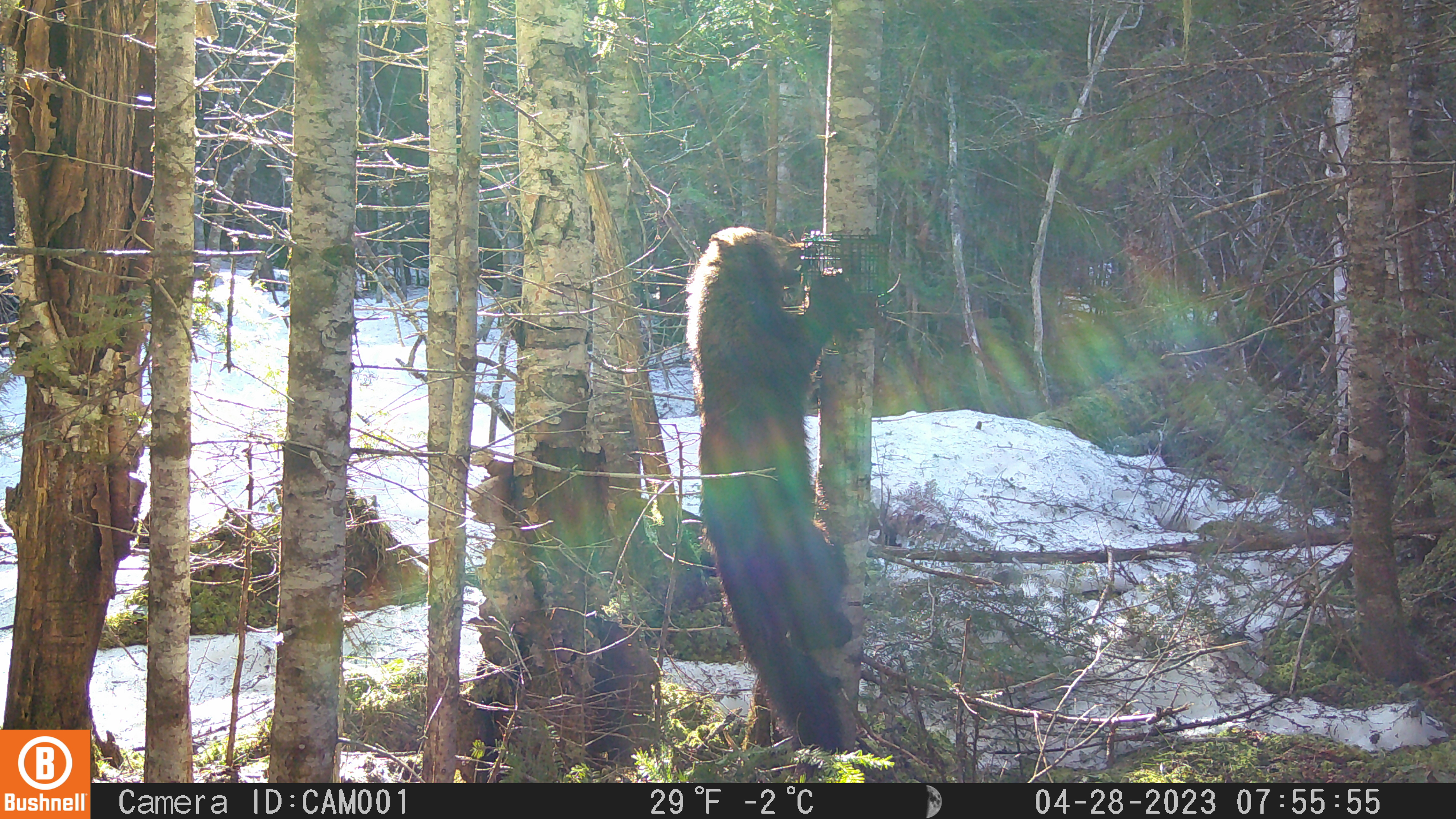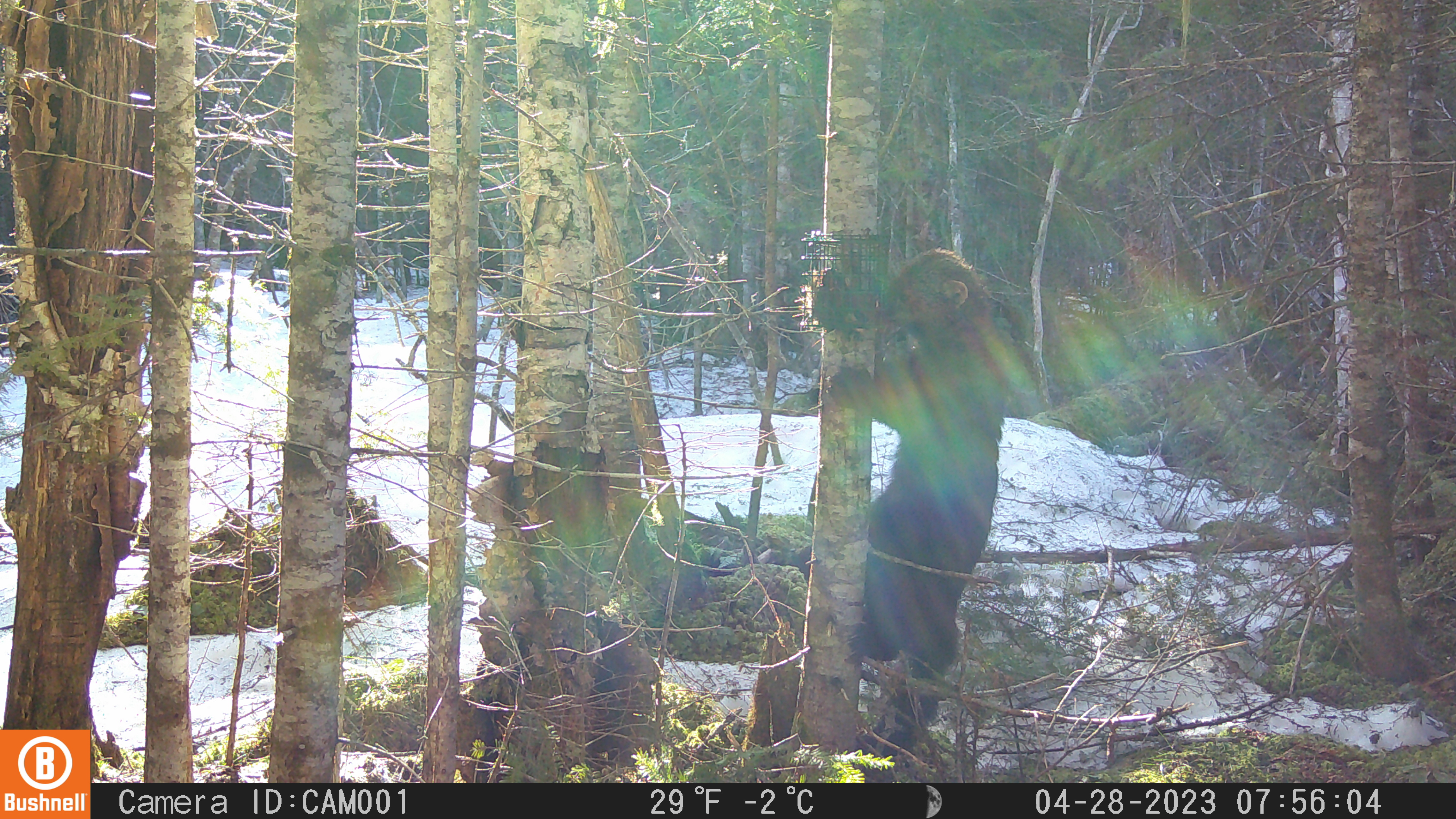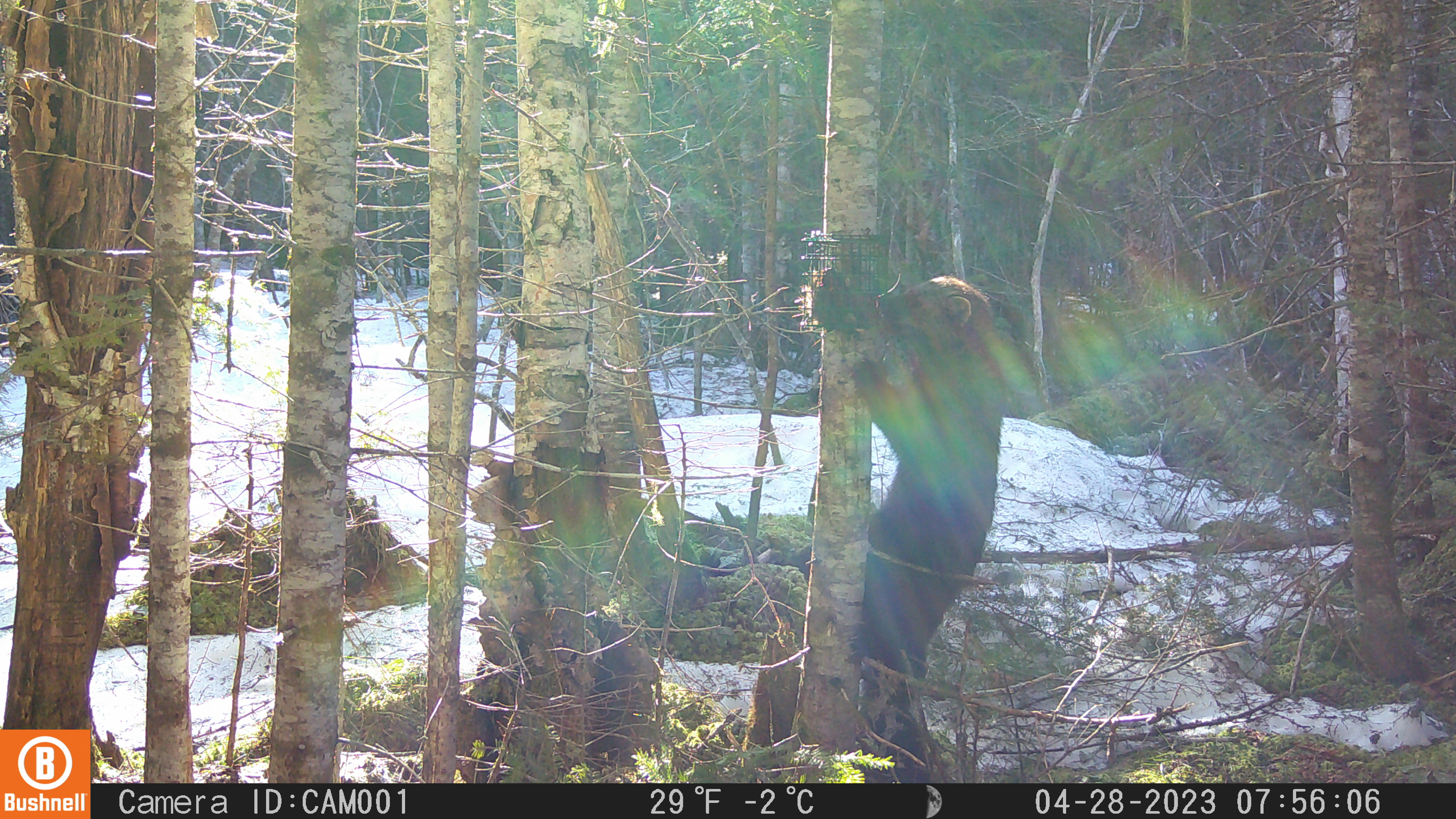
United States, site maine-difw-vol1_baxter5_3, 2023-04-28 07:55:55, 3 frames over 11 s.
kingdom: Animalia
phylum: Chordata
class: Mammalia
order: Carnivora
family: Mustelidae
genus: Pekania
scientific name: Pekania pennanti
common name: fisher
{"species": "fisher (Pekania pennanti)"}